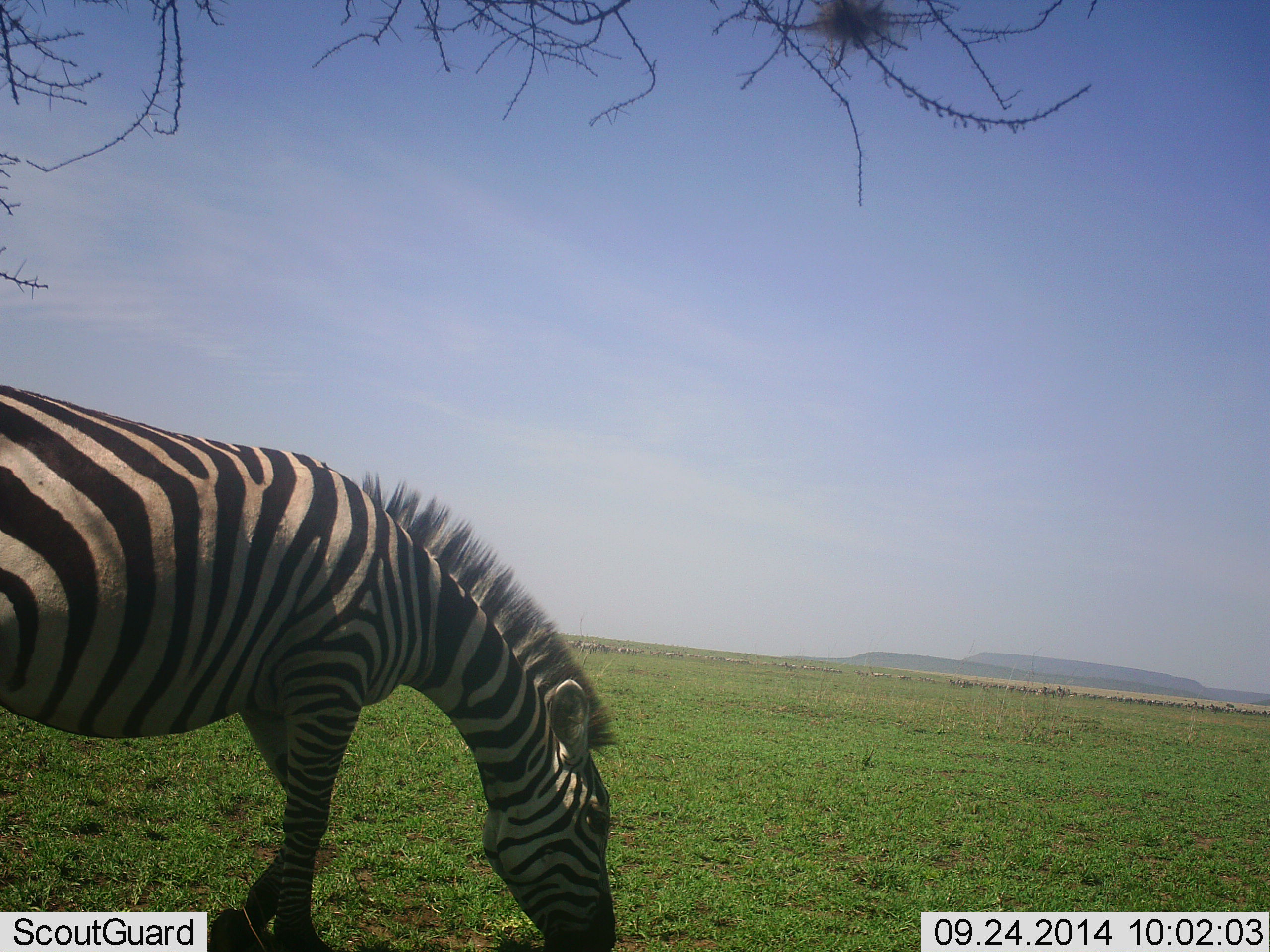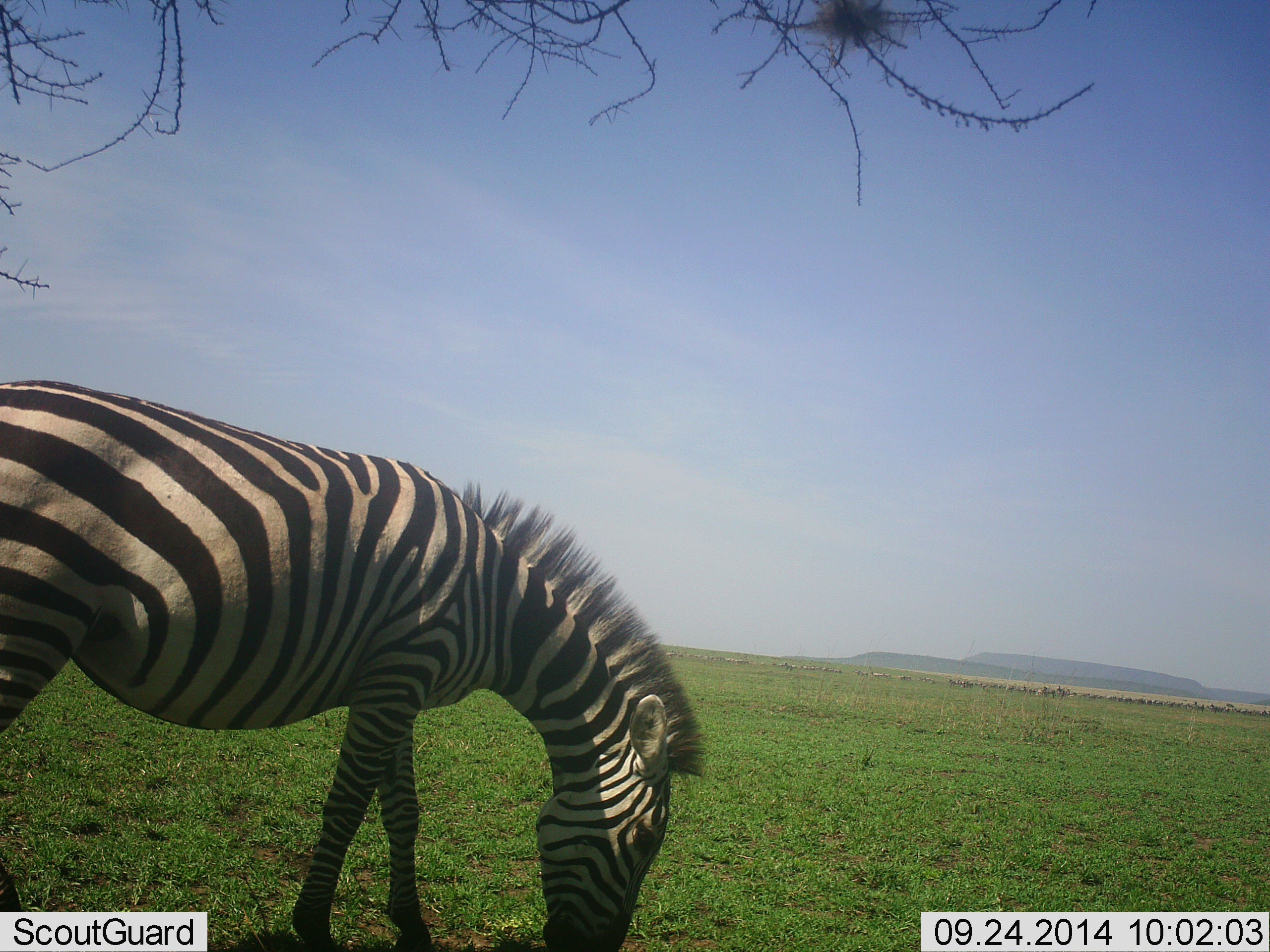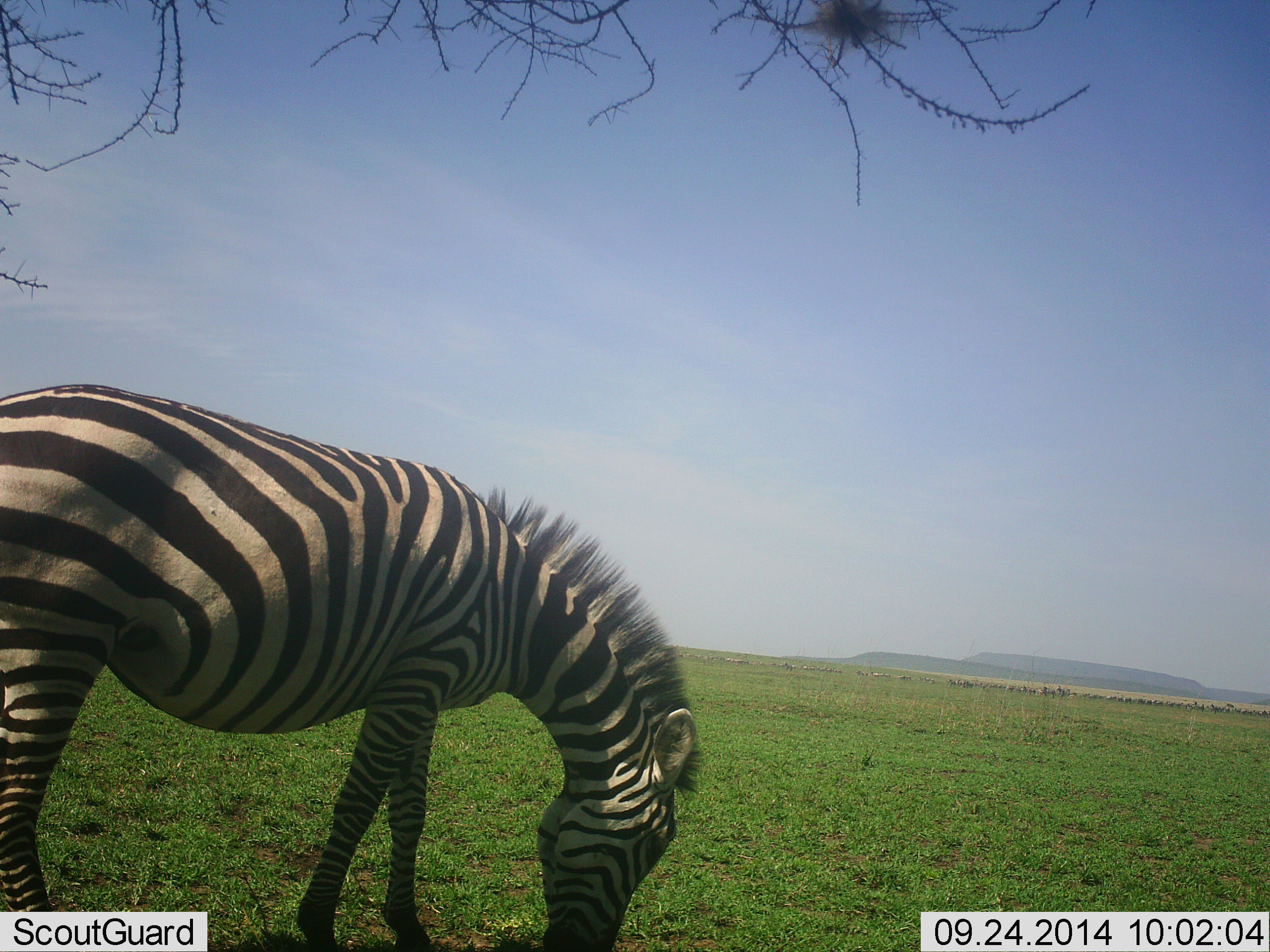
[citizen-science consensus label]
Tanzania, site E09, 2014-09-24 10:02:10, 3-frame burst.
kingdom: Animalia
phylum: Chordata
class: Mammalia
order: Perissodactyla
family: Equidae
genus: Equus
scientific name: Equus quagga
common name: plains zebra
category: zebra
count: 1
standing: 10%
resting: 0%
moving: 10%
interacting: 0%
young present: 0%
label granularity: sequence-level